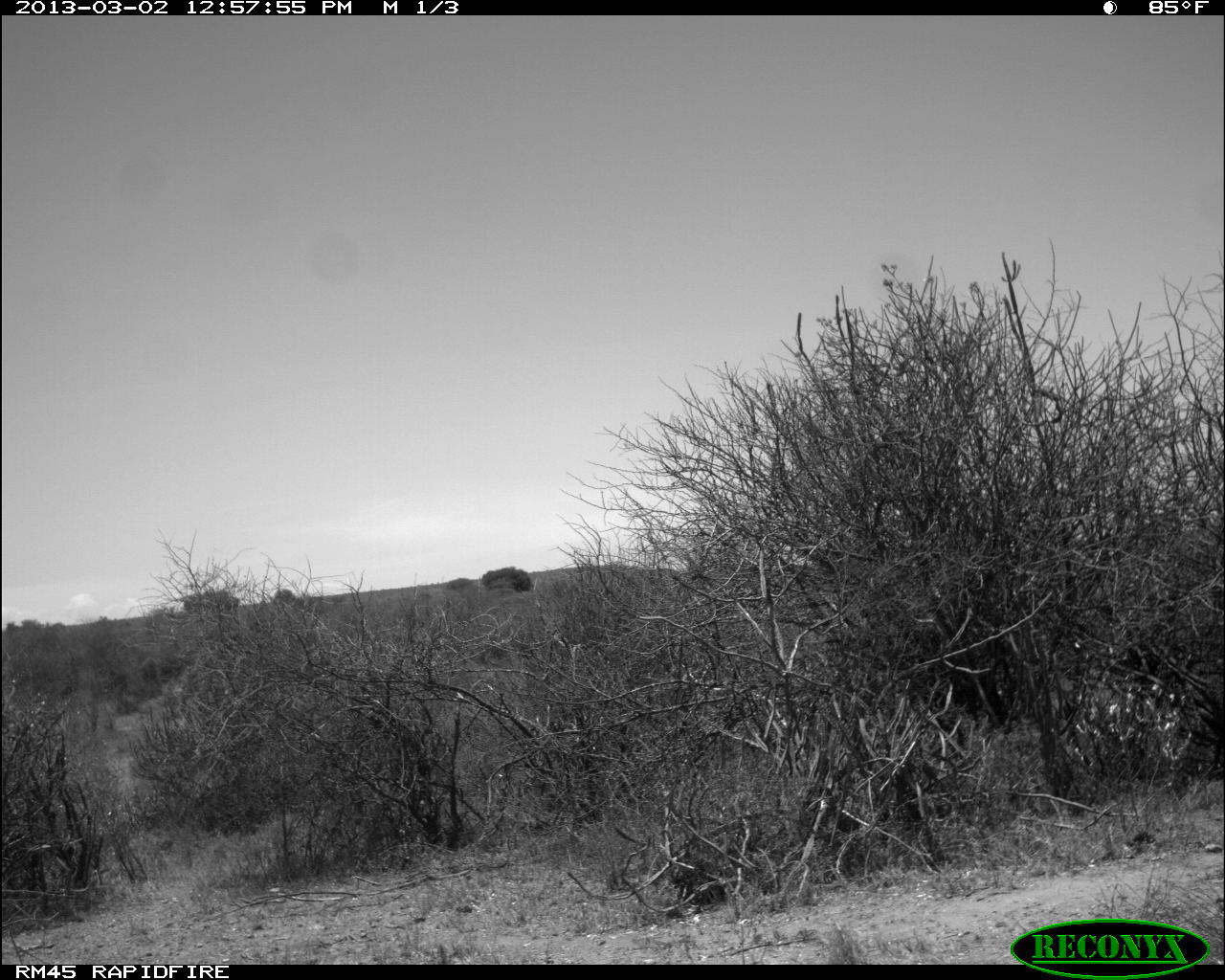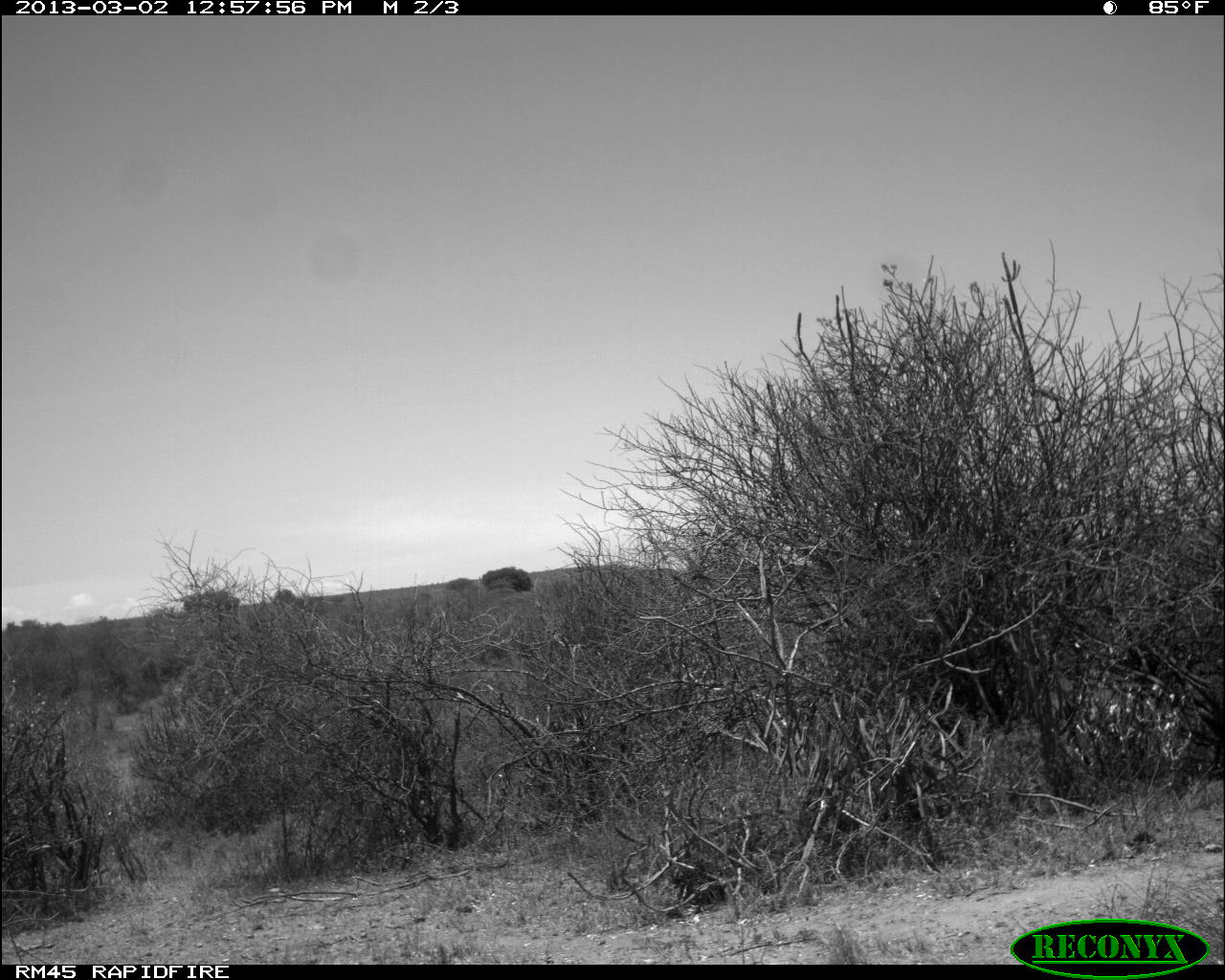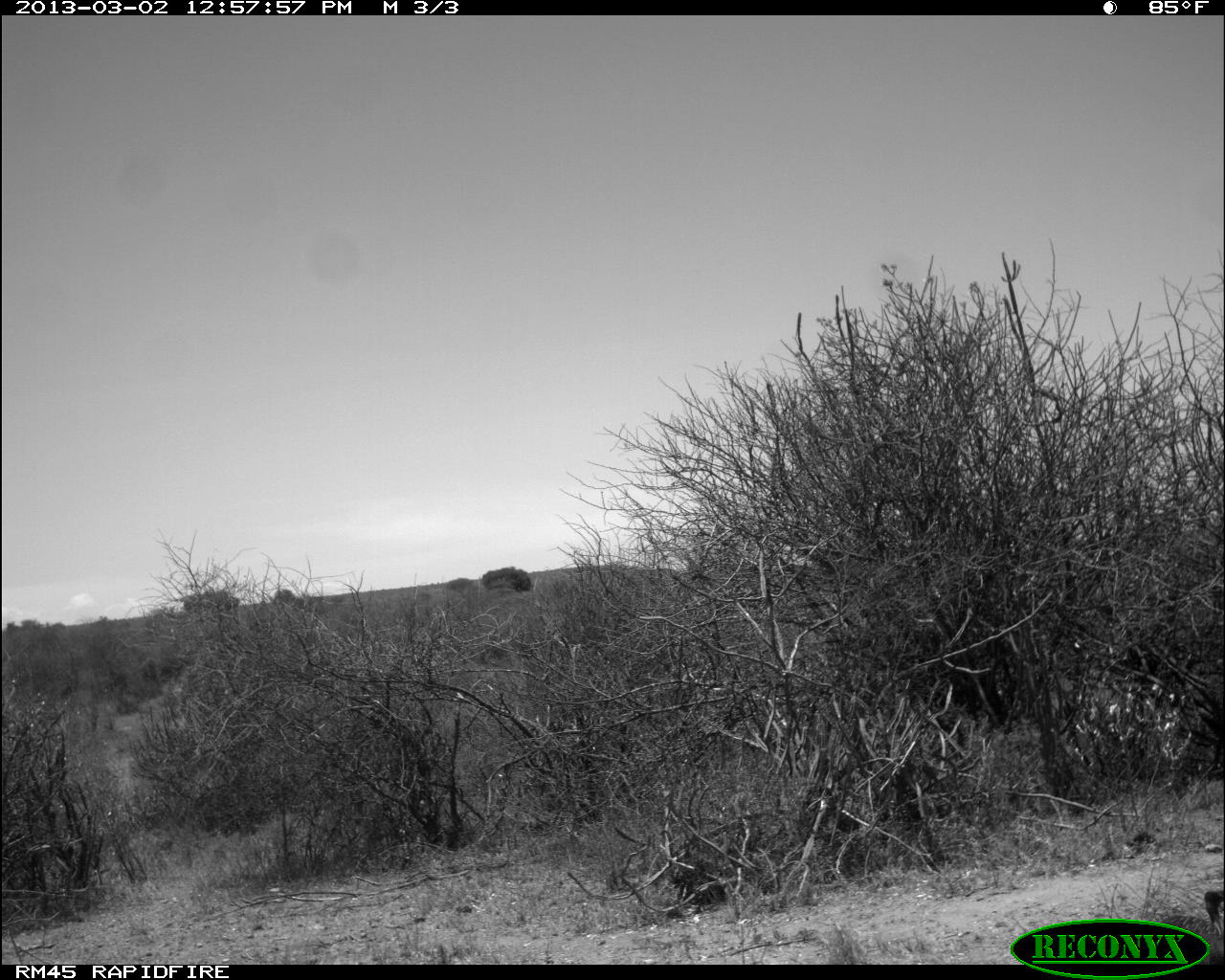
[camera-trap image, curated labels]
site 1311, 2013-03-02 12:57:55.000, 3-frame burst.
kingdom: Animalia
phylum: Chordata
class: Aves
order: Galliformes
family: Numididae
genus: Acryllium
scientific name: Acryllium vulturinum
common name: vulturine guineafowl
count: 1